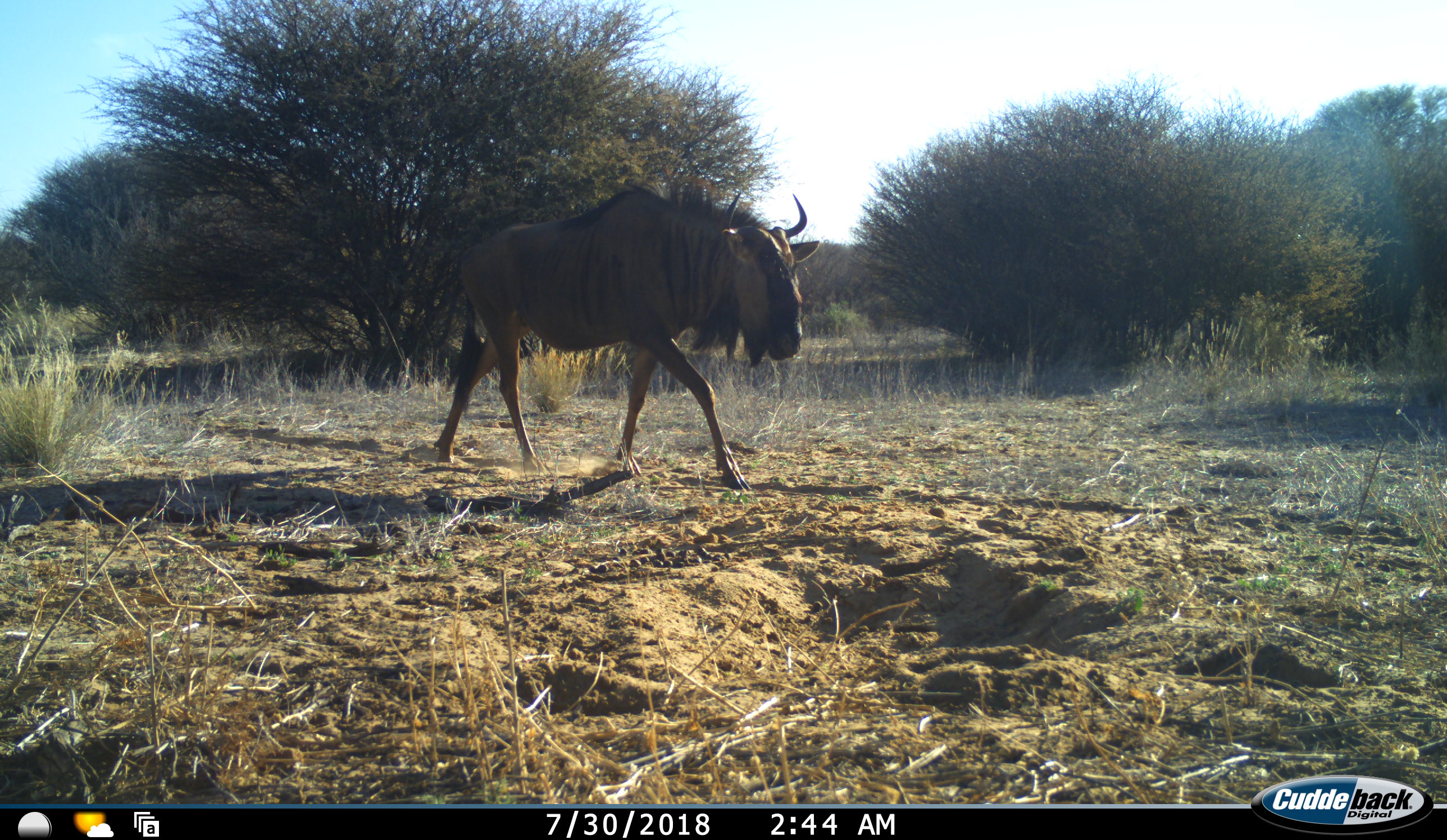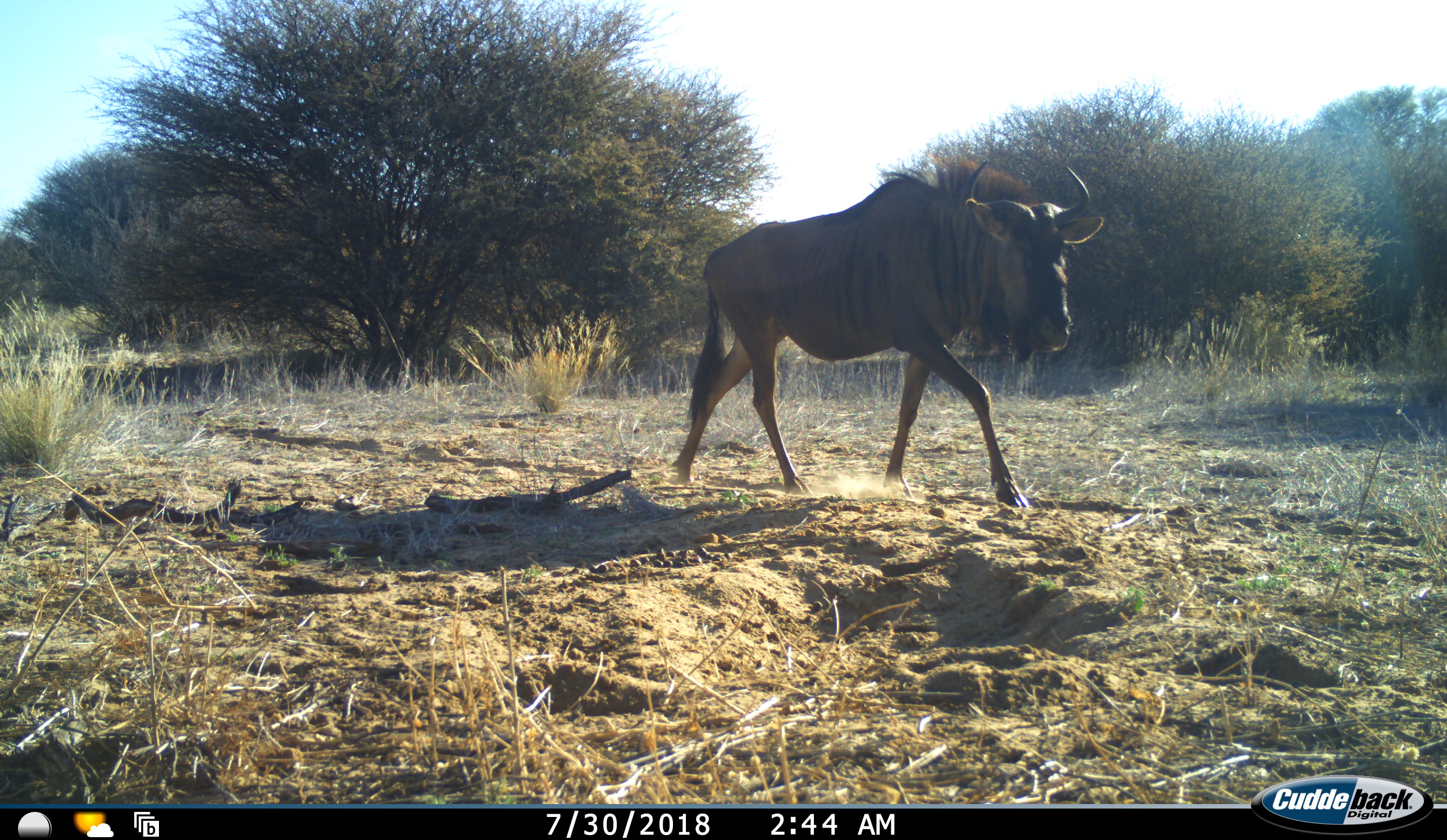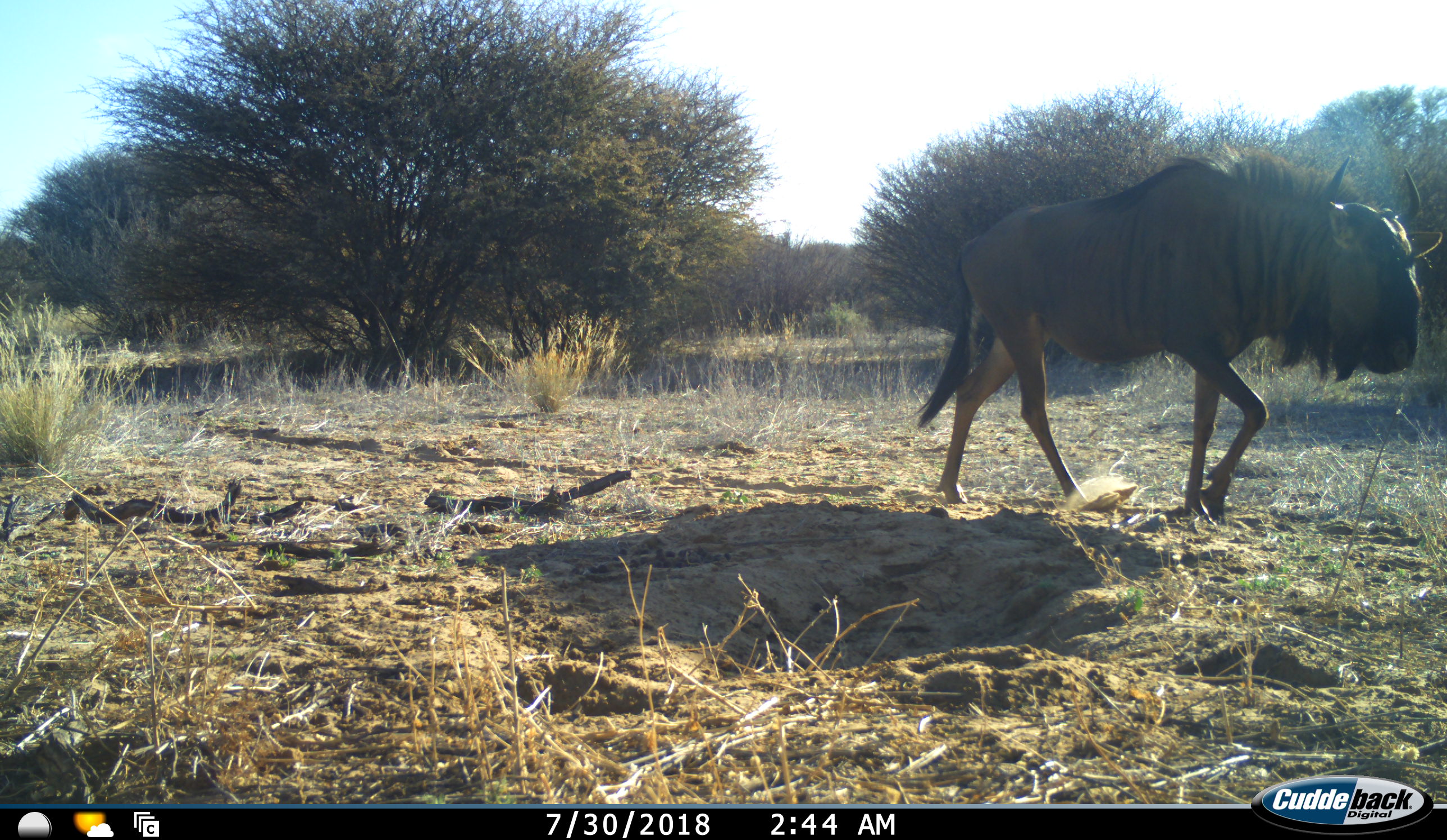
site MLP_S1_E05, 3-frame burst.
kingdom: Animalia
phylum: Chordata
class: Mammalia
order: Artiodactyla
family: Bovidae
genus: Connochaetes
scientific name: Connochaetes taurinus taurinus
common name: blue wildebeest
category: wildebeestblue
Wildebeestblue (blue wildebeest) (Connochaetes taurinus taurinus), count 1. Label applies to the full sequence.